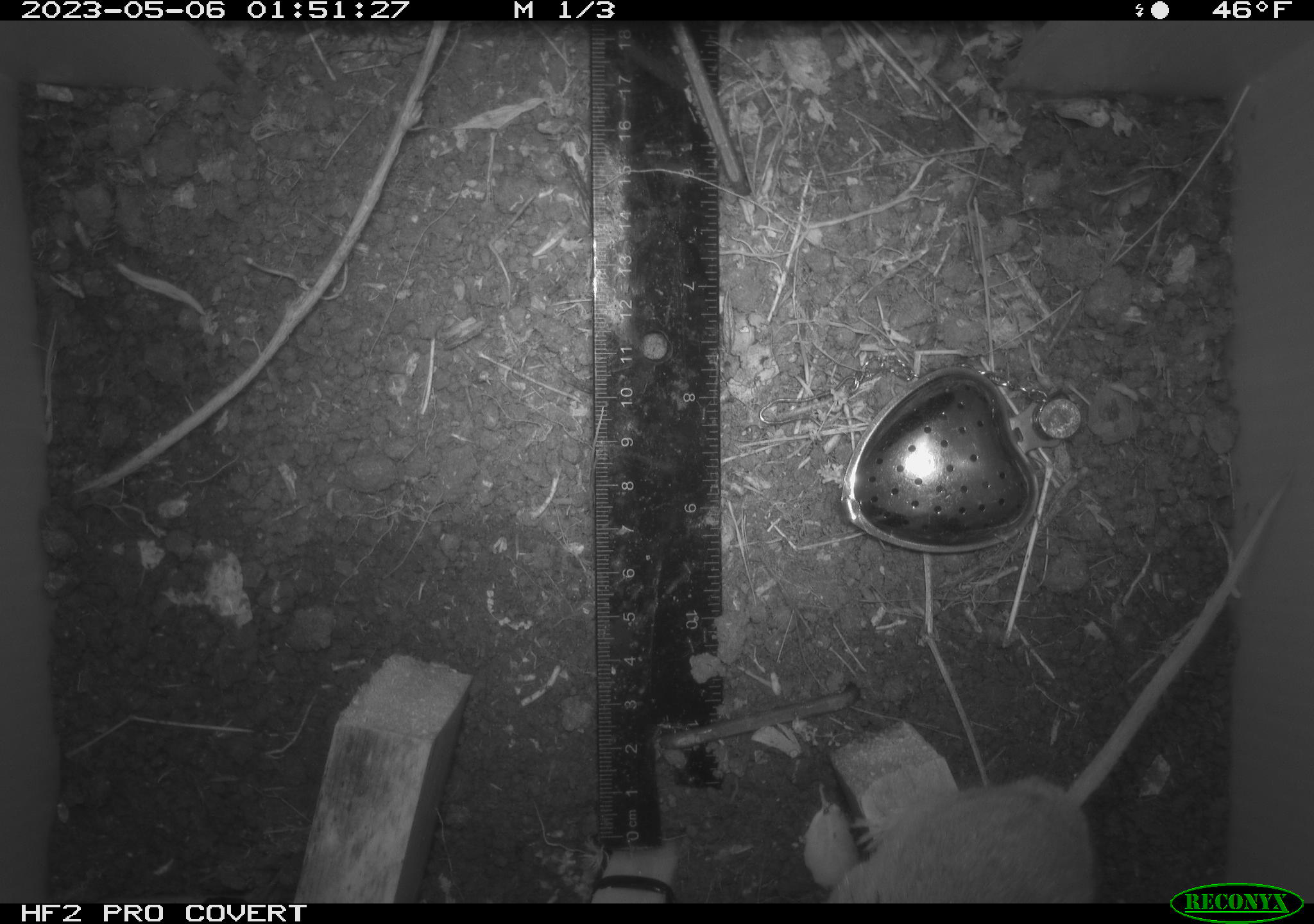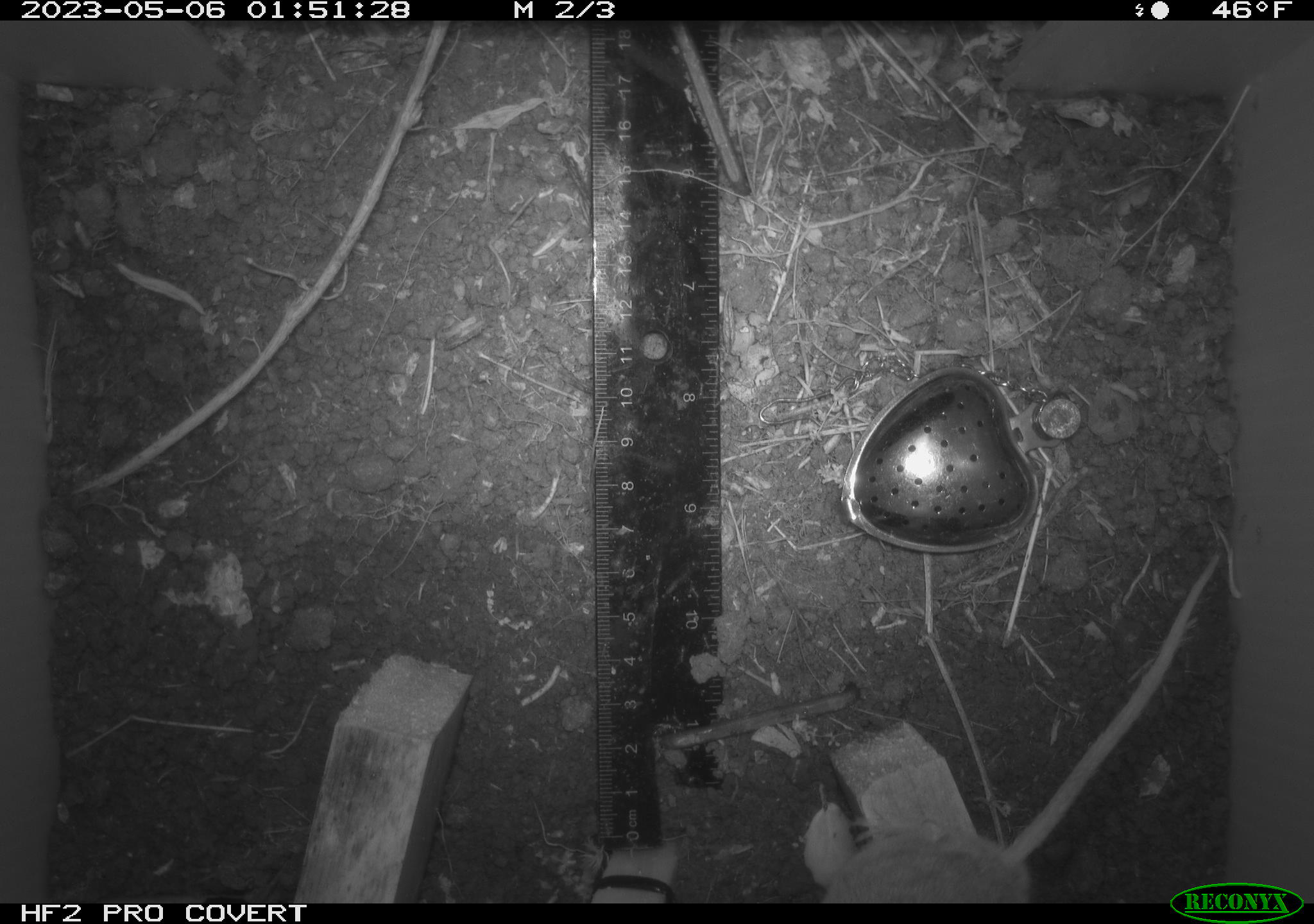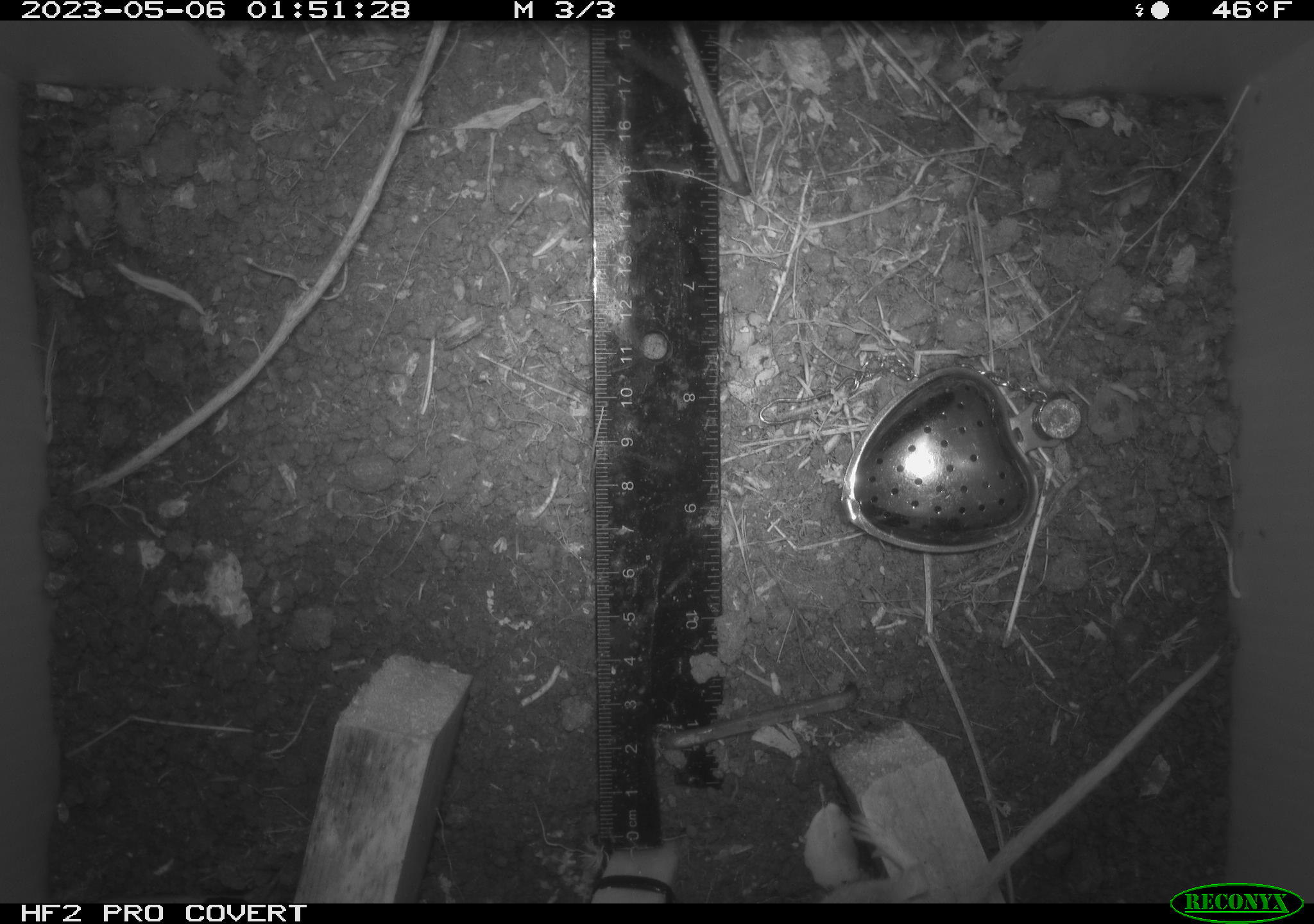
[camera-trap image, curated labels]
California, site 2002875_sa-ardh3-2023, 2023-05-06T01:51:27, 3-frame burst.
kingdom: Animalia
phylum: Chordata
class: Mammalia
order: Rodentia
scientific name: Rodentia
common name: mouse species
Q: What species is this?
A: Mouse species (Rodentia).